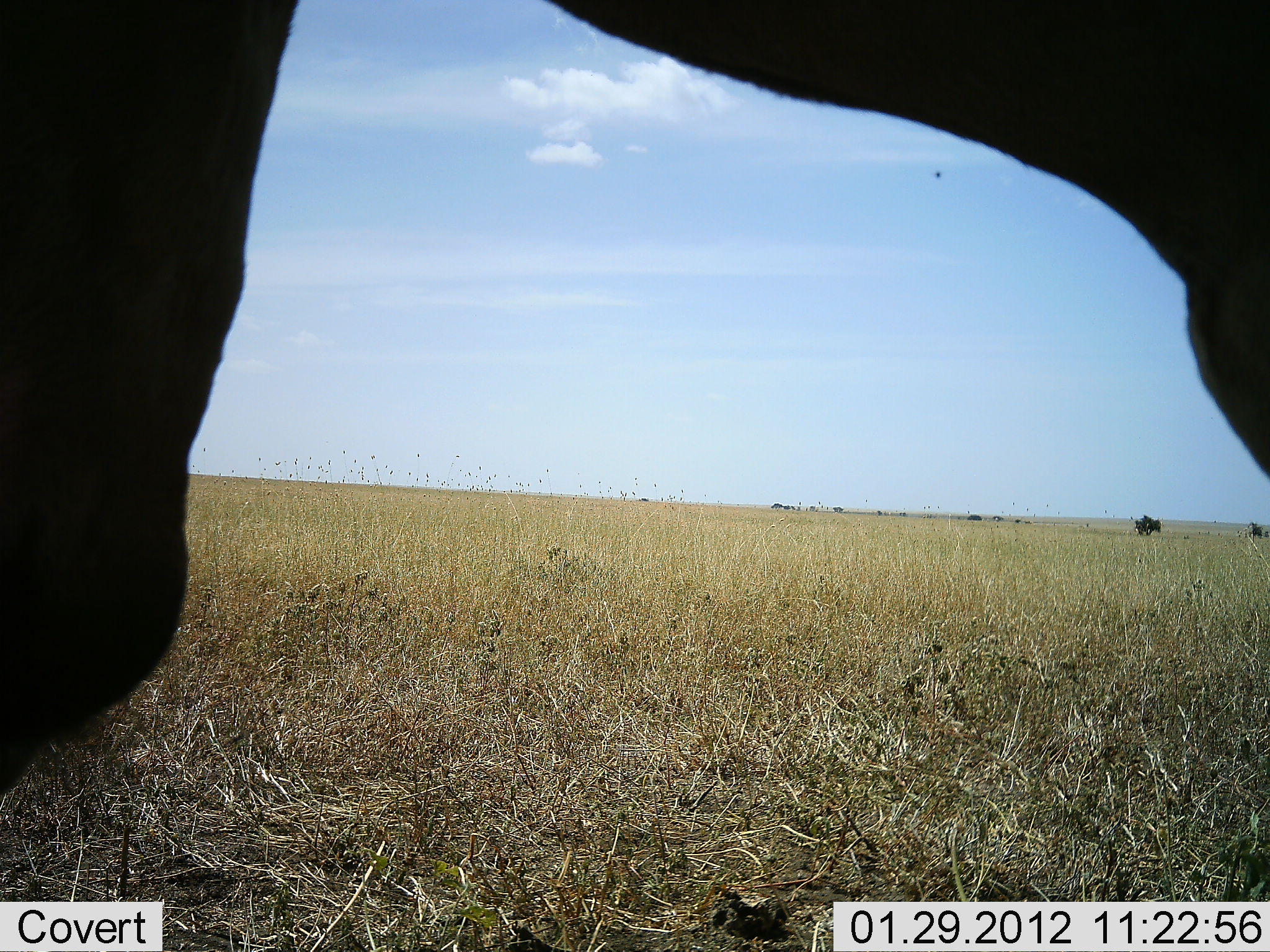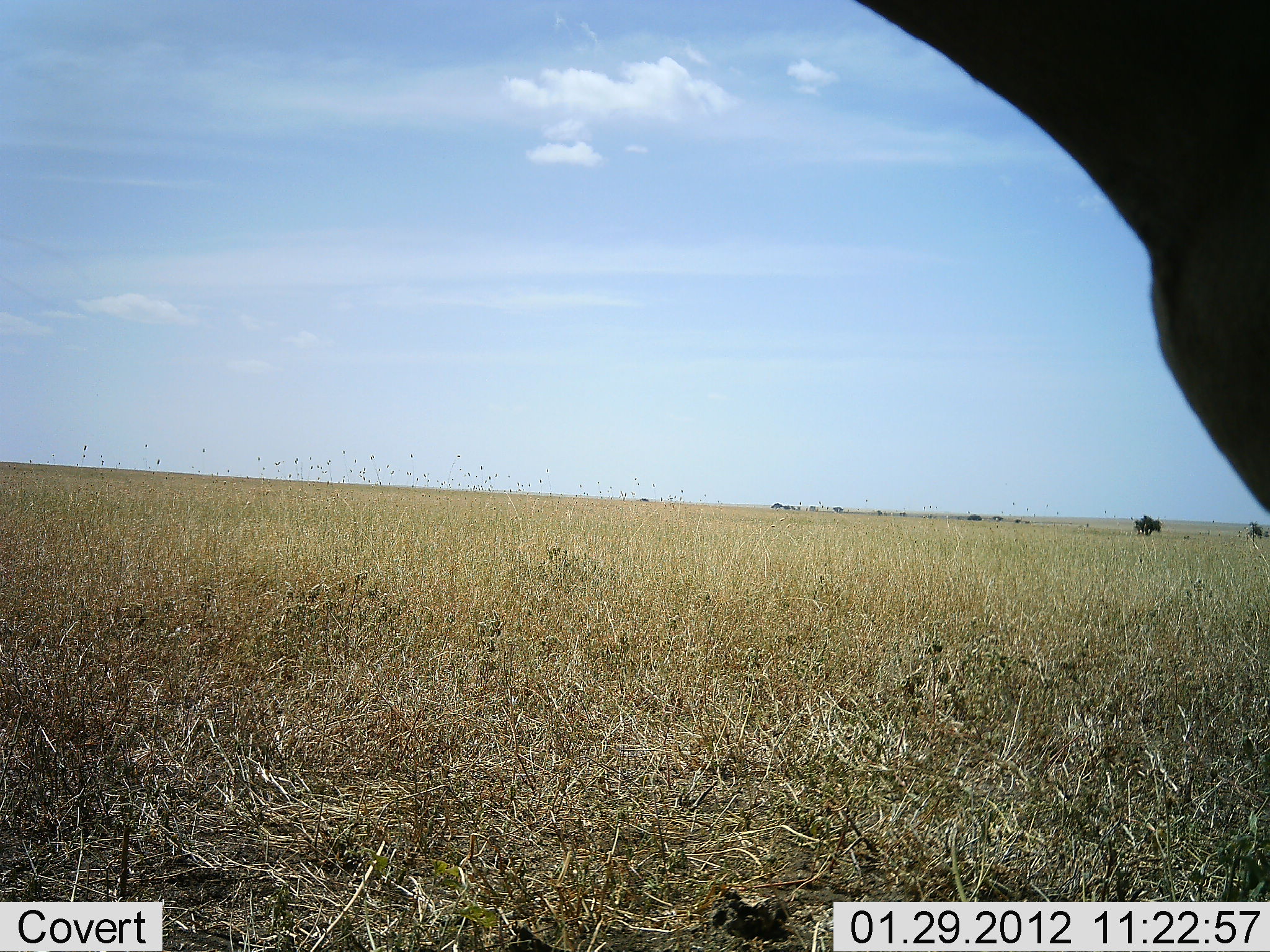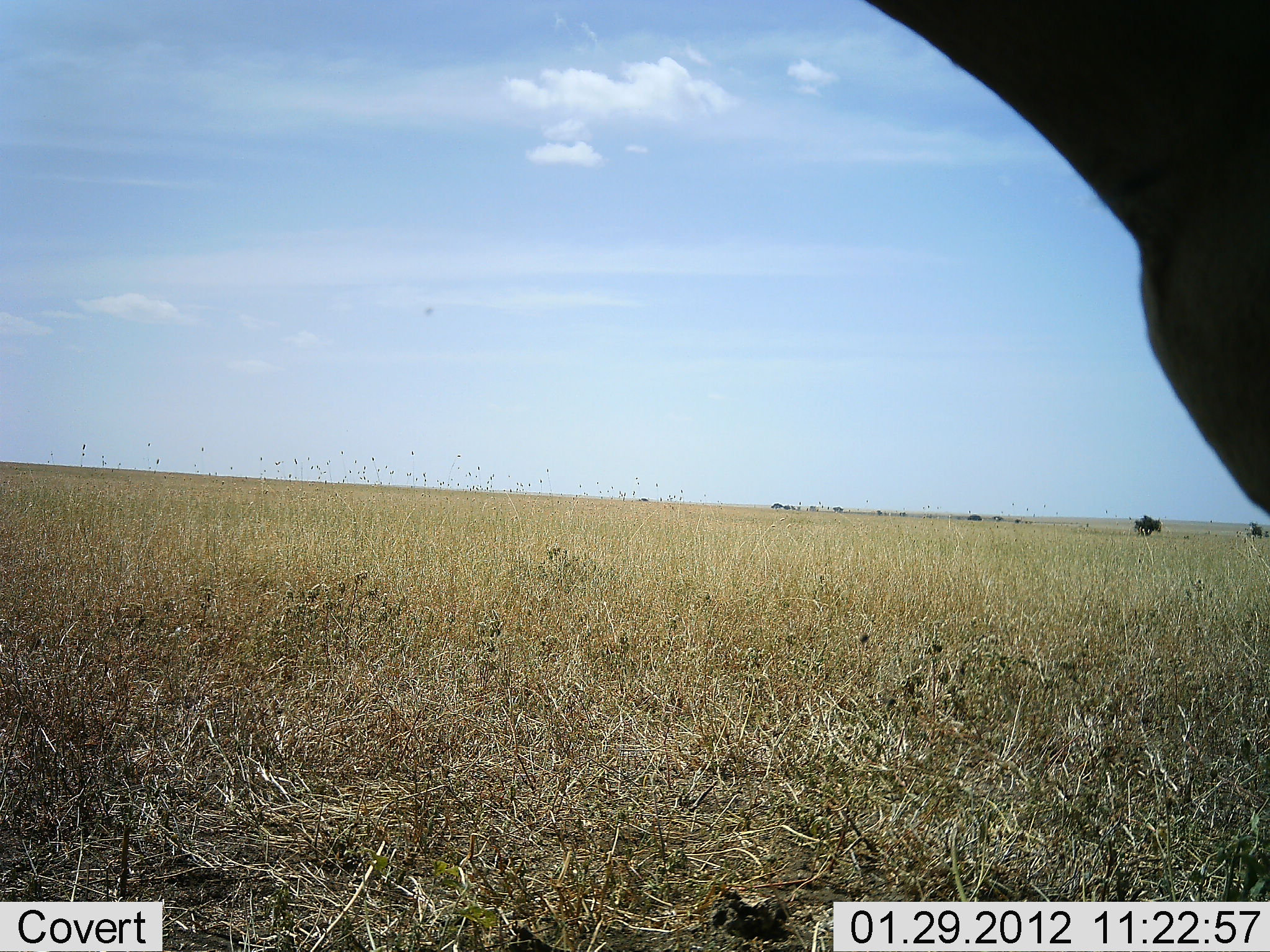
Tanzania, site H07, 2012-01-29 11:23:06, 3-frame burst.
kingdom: Animalia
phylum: Chordata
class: Mammalia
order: Artiodactyla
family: Bovidae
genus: Alcelaphus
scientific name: Alcelaphus buselaphus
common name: hartebeest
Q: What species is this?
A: Hartebeest (Alcelaphus buselaphus).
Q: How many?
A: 1.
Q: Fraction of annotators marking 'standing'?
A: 40%.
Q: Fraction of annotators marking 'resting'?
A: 20%.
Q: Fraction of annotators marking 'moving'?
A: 0%.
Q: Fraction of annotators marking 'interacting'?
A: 0%.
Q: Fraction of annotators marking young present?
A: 0%.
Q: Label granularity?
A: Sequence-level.